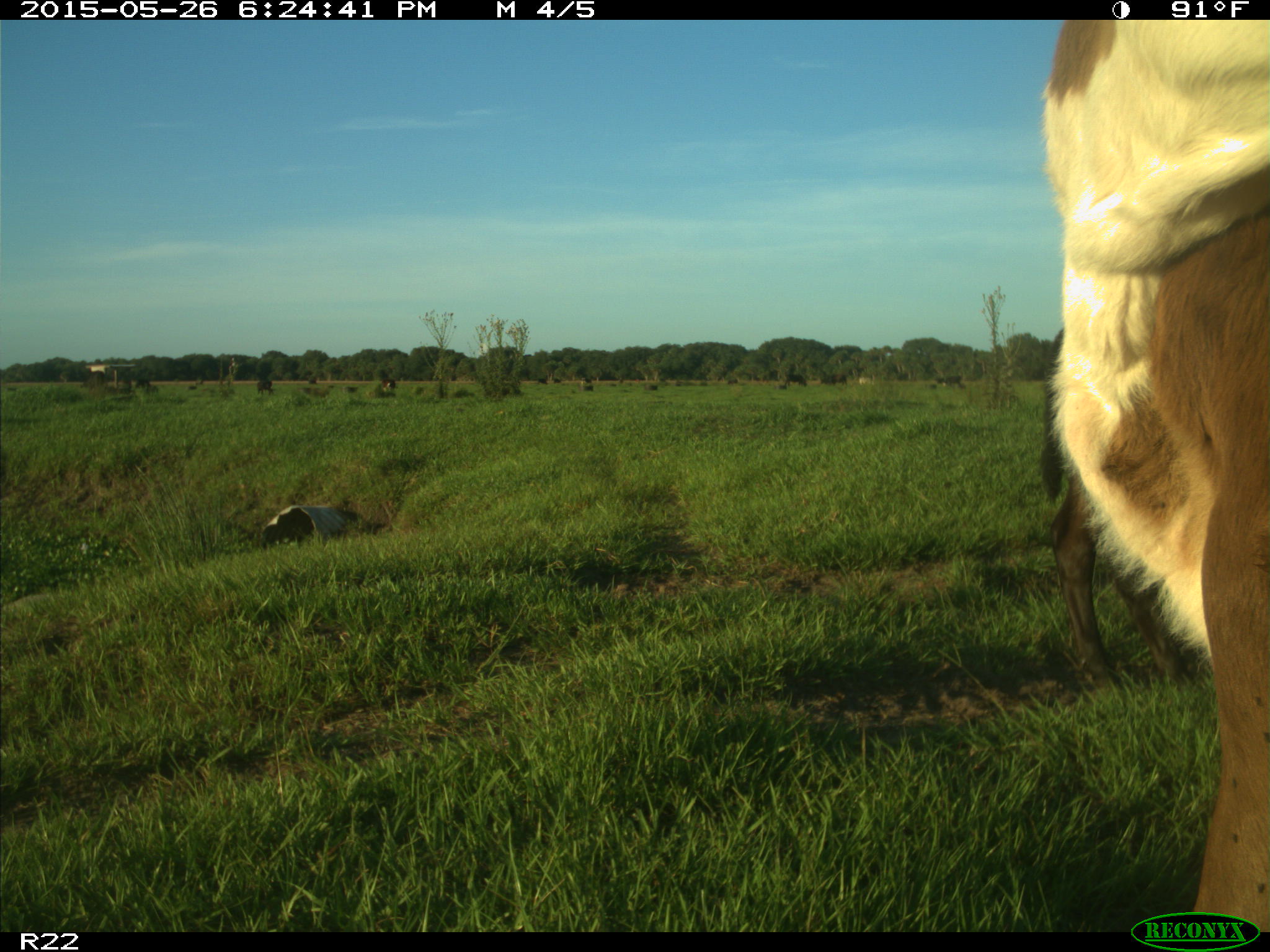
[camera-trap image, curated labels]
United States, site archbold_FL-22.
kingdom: Animalia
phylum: Chordata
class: Mammalia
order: Artiodactyla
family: Bovidae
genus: Bos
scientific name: Bos taurus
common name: domestic cow